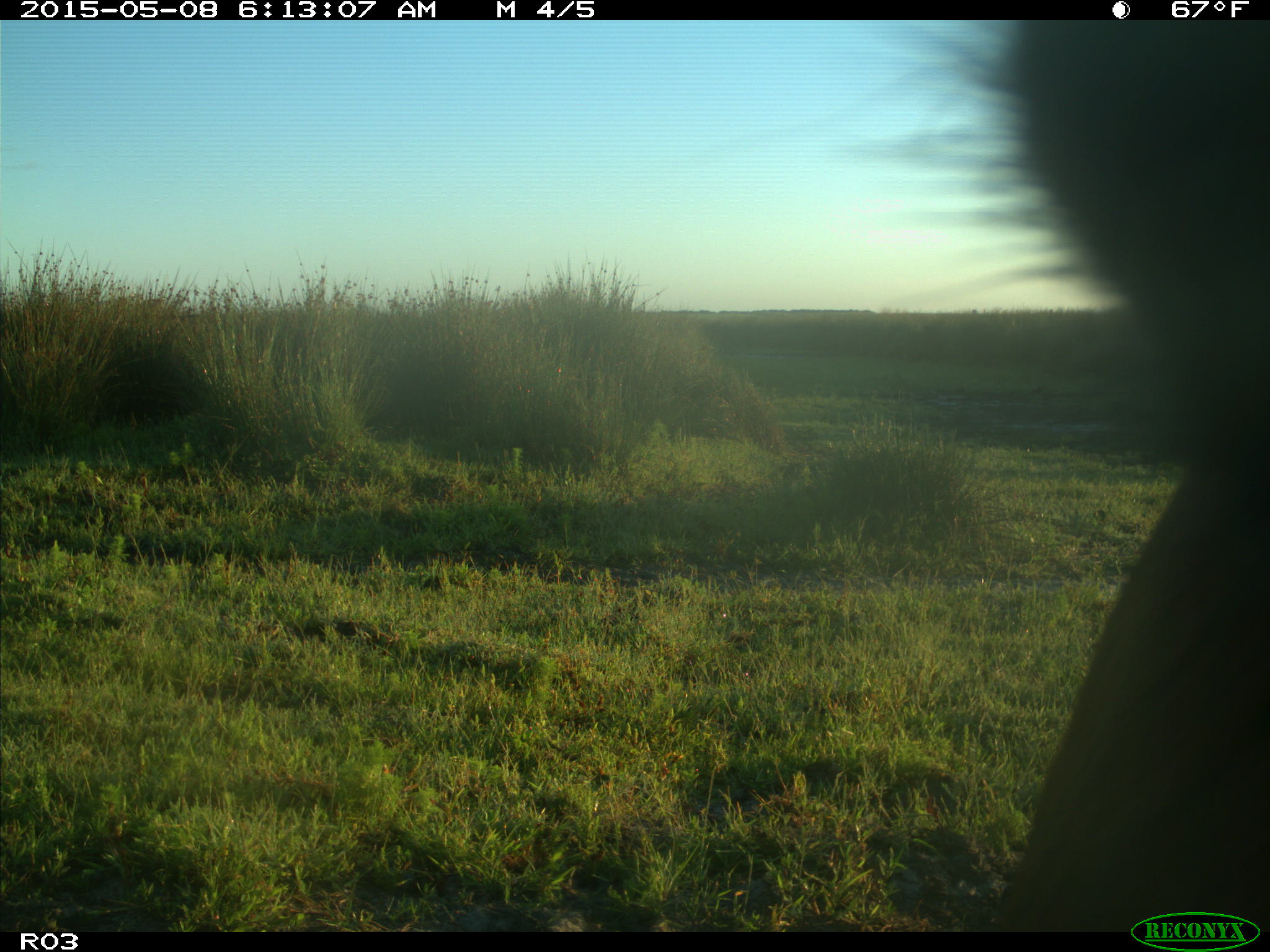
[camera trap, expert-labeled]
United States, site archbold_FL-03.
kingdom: Animalia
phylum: Chordata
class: Mammalia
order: Artiodactyla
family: Bovidae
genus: Bos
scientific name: Bos taurus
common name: domestic cow